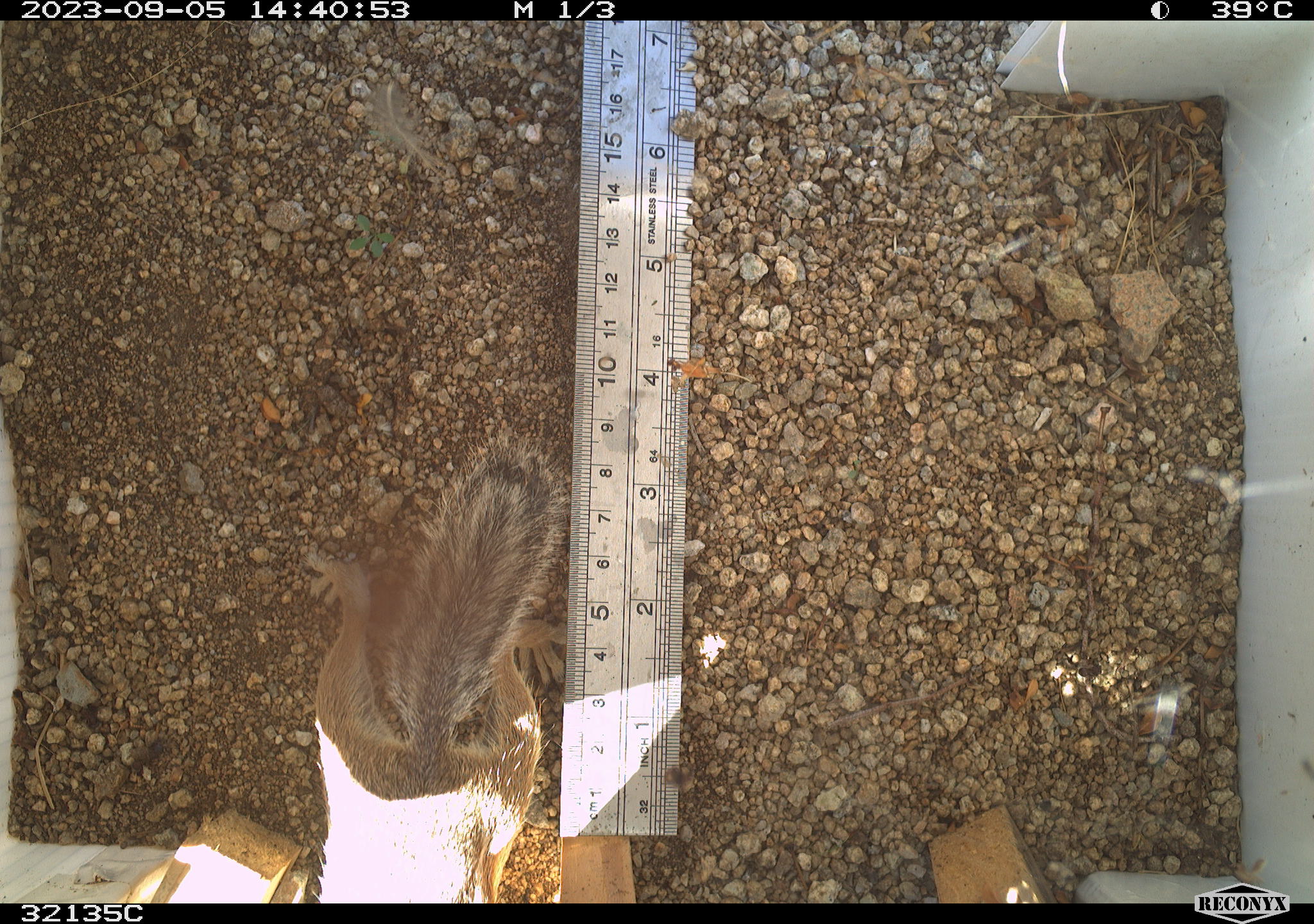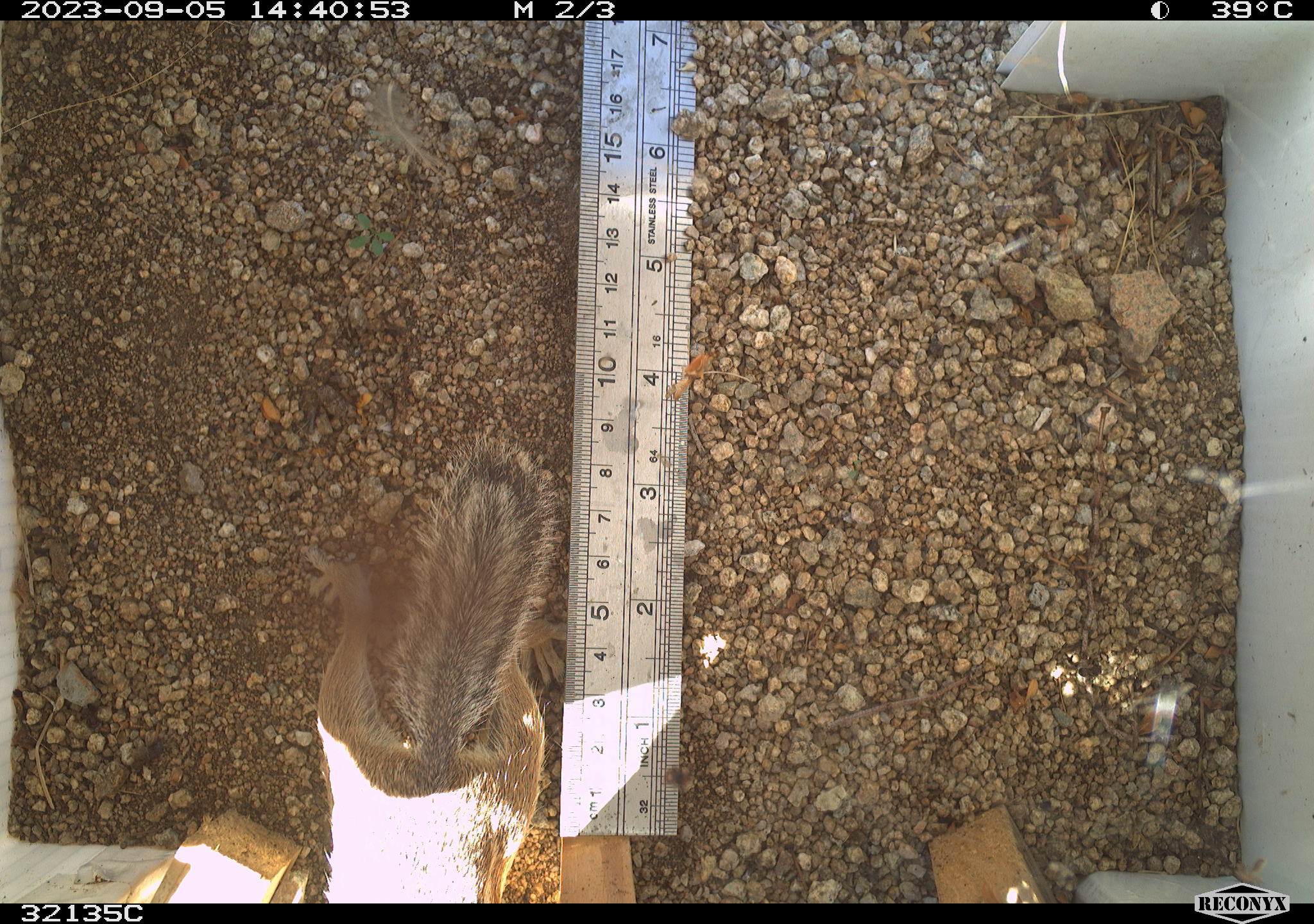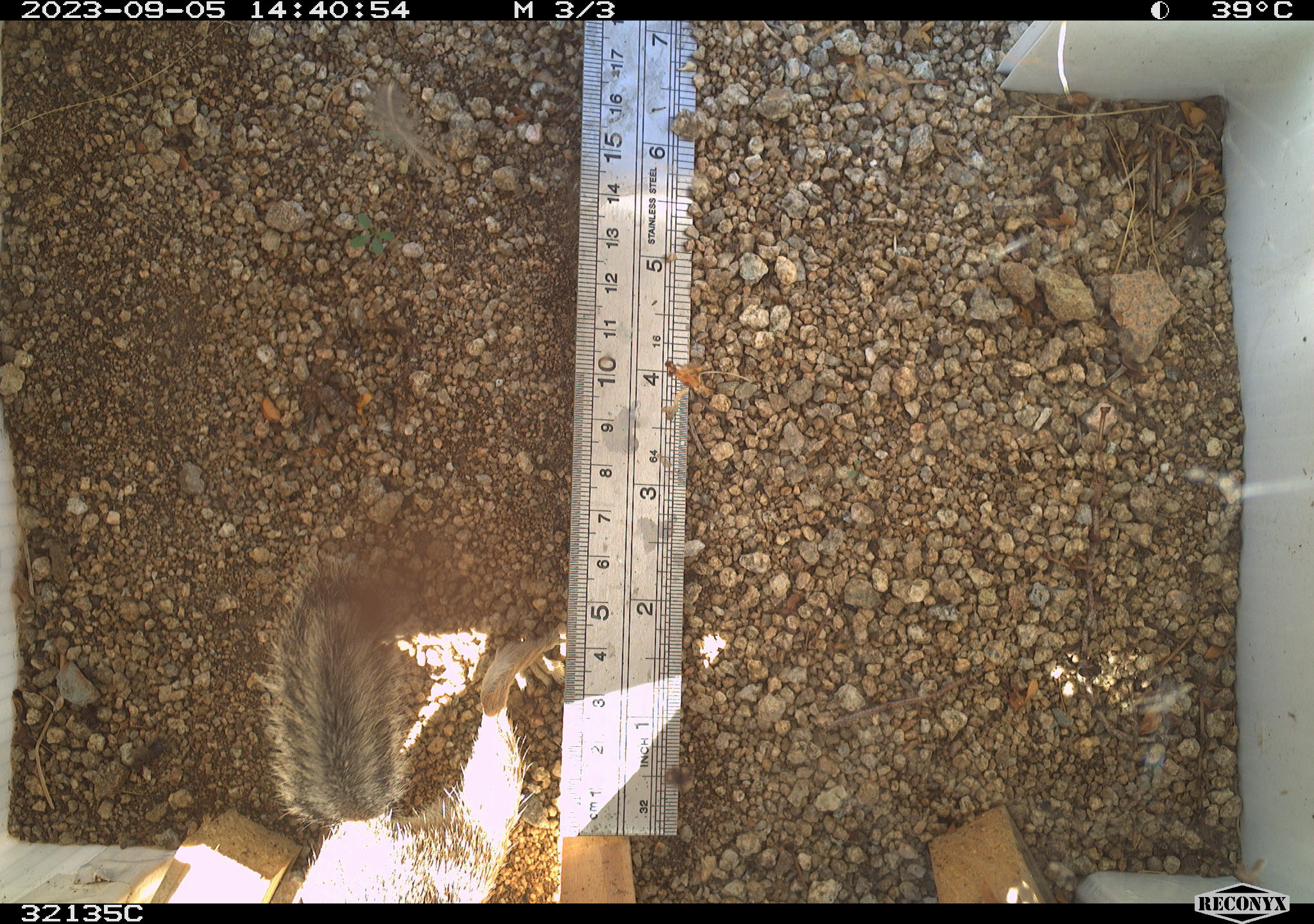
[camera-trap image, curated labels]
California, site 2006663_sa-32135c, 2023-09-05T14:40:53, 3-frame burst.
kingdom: Animalia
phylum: Chordata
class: Mammalia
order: Rodentia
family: Sciuridae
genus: Ammospermophilus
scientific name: Ammospermophilus leucurus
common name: white-tailed antelope squirrel